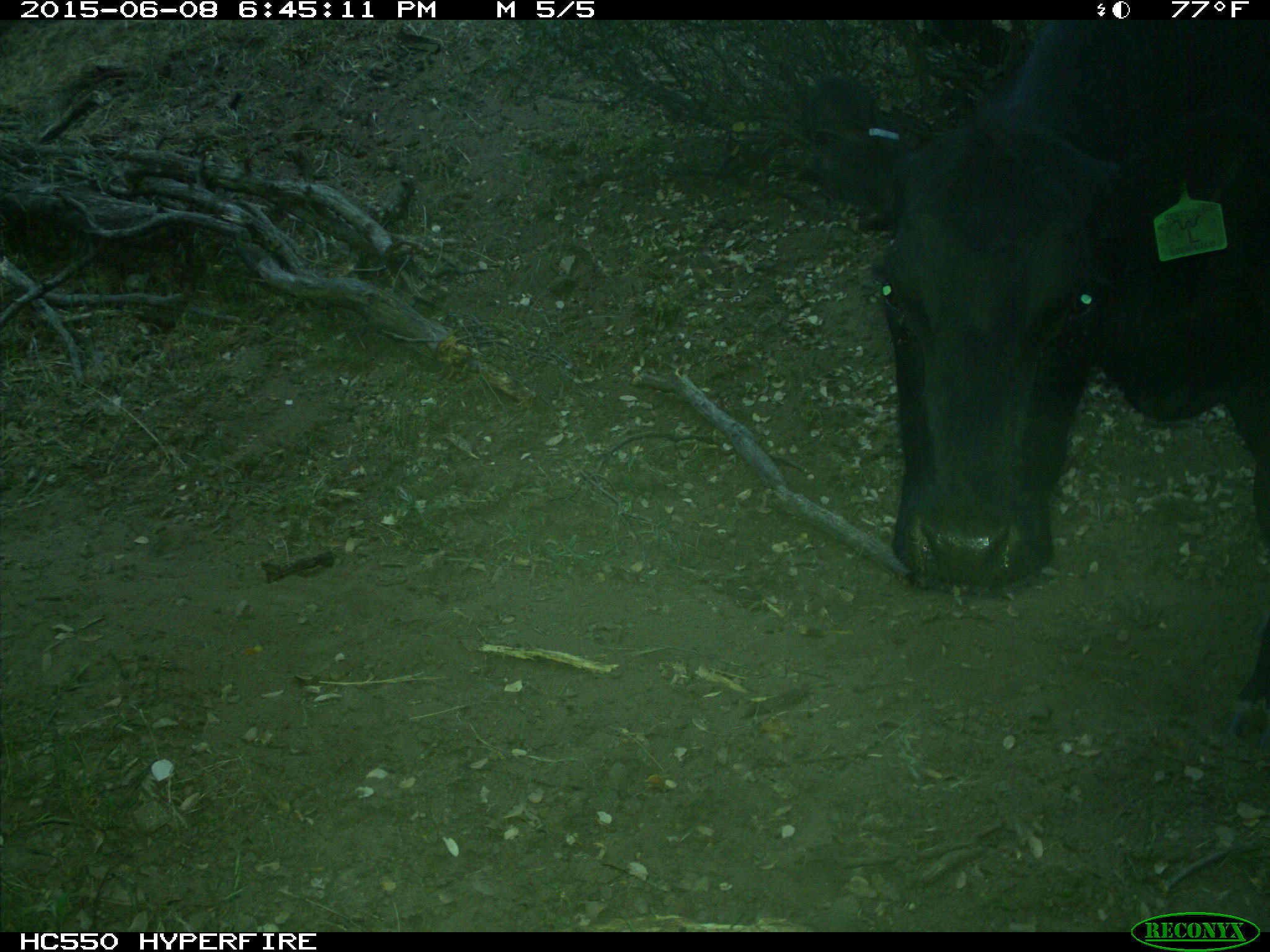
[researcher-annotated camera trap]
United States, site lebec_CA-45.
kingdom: Animalia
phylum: Chordata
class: Mammalia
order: Artiodactyla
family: Bovidae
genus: Bos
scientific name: Bos taurus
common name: domestic cow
Bos taurus (domestic cow).